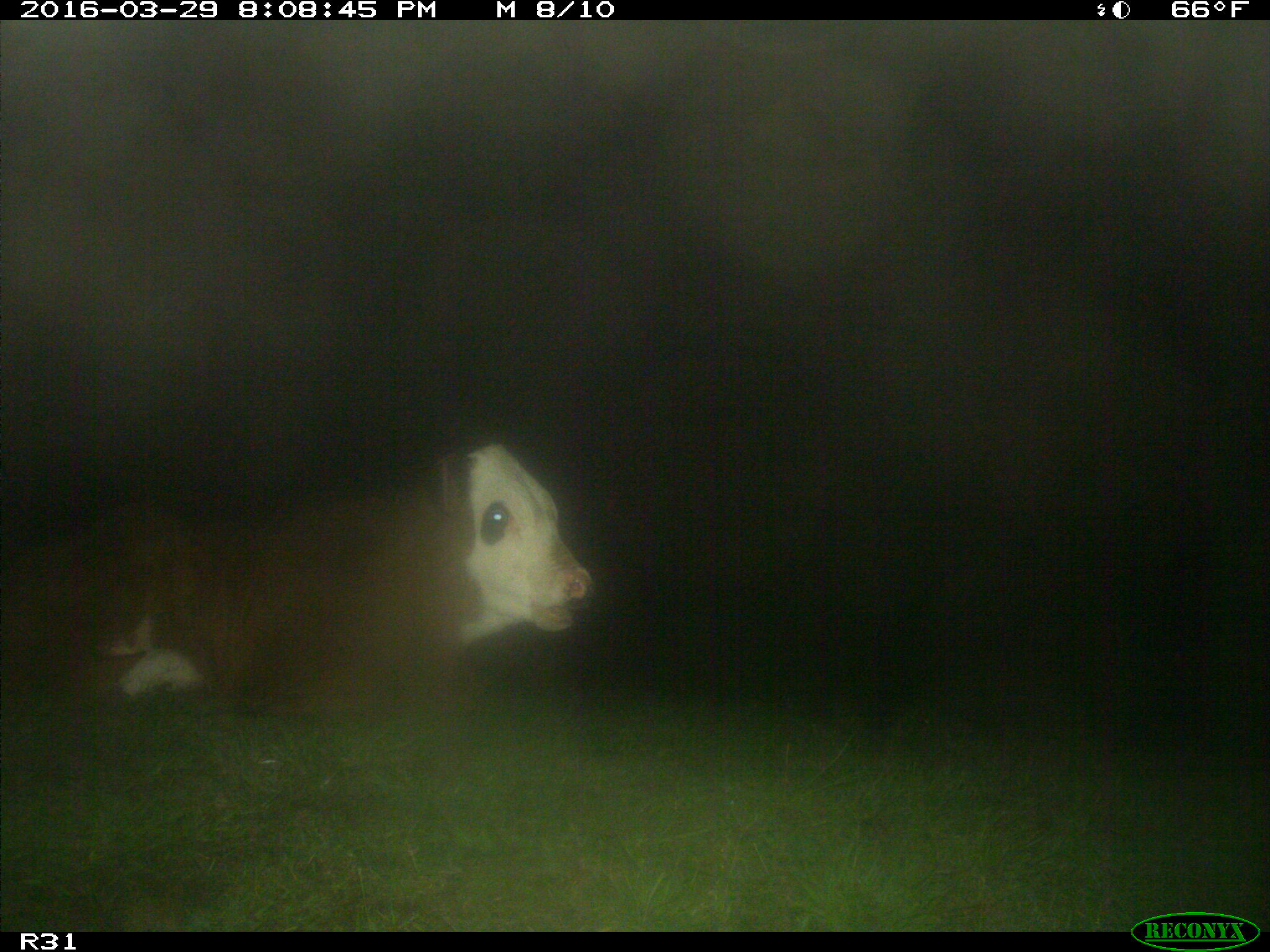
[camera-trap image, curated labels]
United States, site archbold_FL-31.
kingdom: Animalia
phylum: Chordata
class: Mammalia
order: Artiodactyla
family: Bovidae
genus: Bos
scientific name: Bos taurus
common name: domestic cow